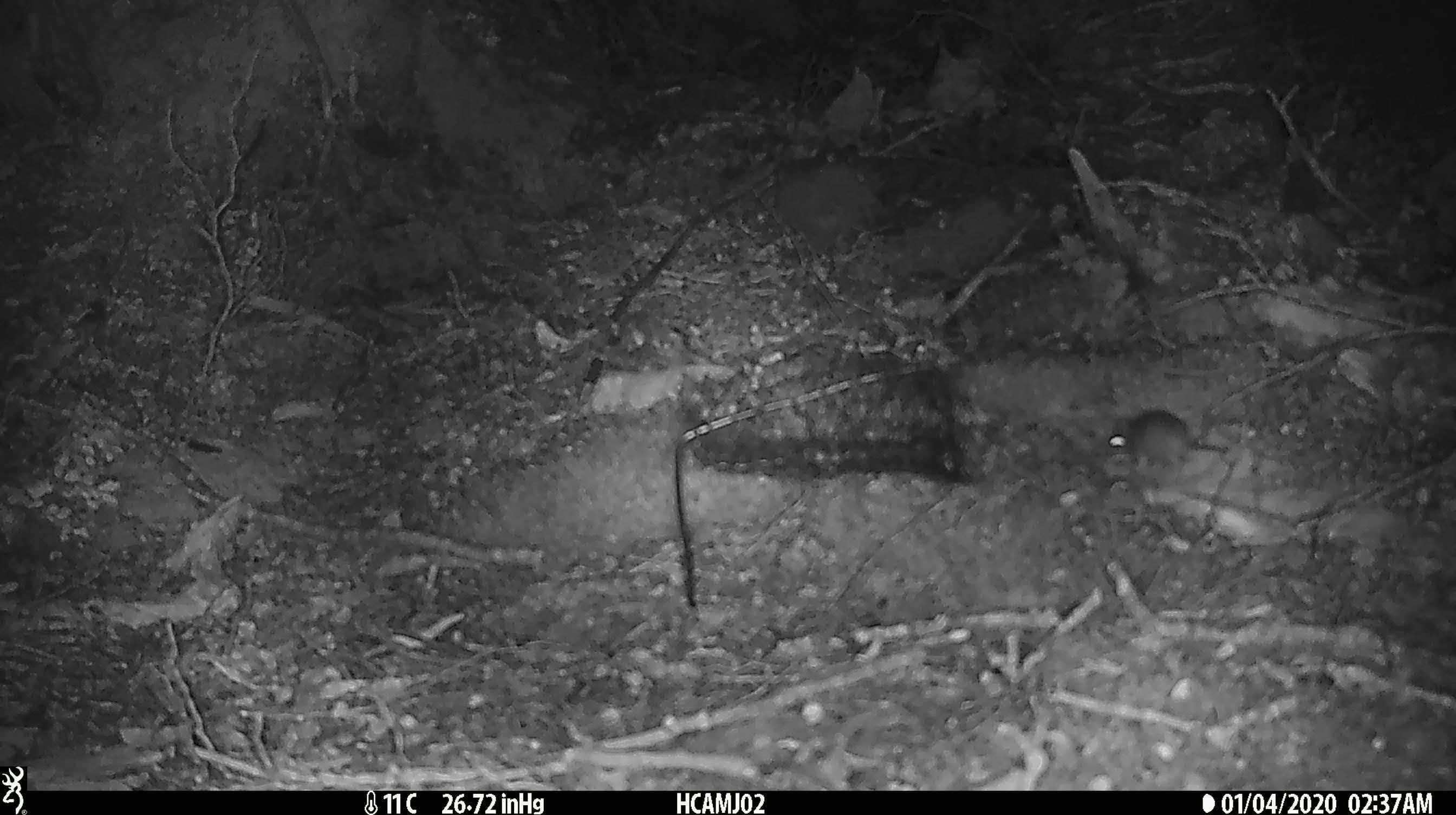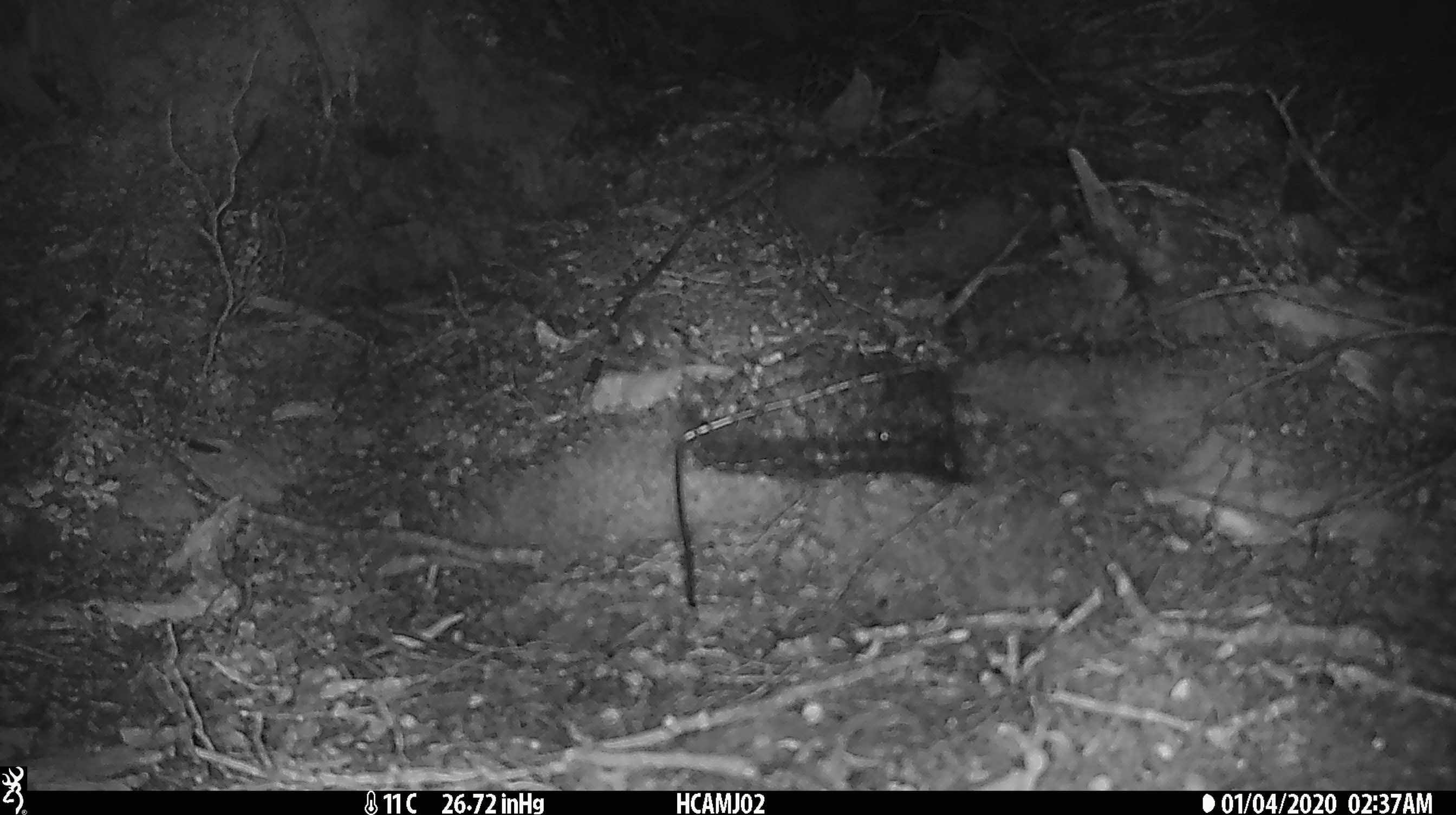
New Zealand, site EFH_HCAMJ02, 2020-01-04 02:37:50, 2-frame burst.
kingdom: Animalia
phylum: Chordata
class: Mammalia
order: Rodentia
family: Muridae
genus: Mus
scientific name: Mus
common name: mouse